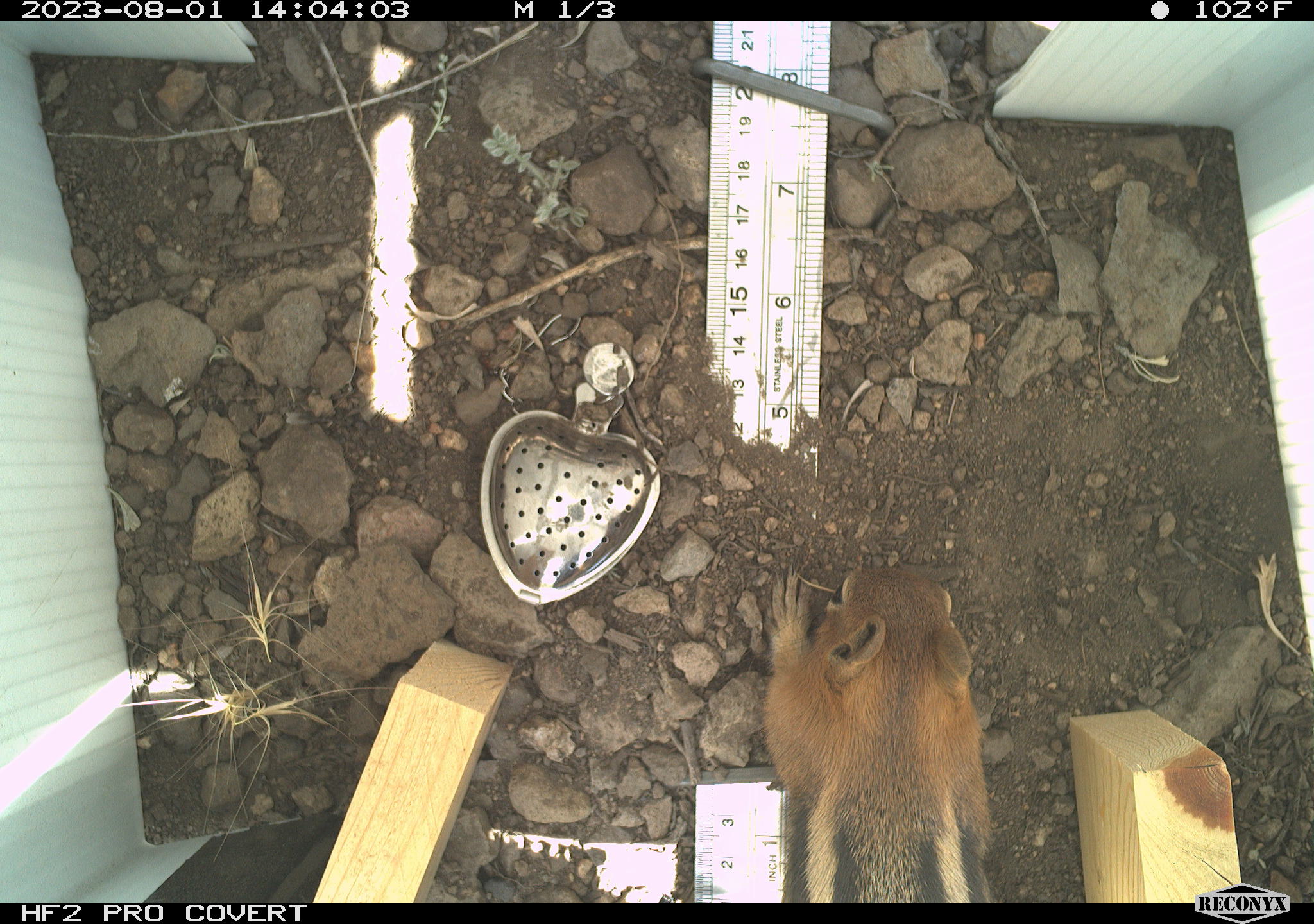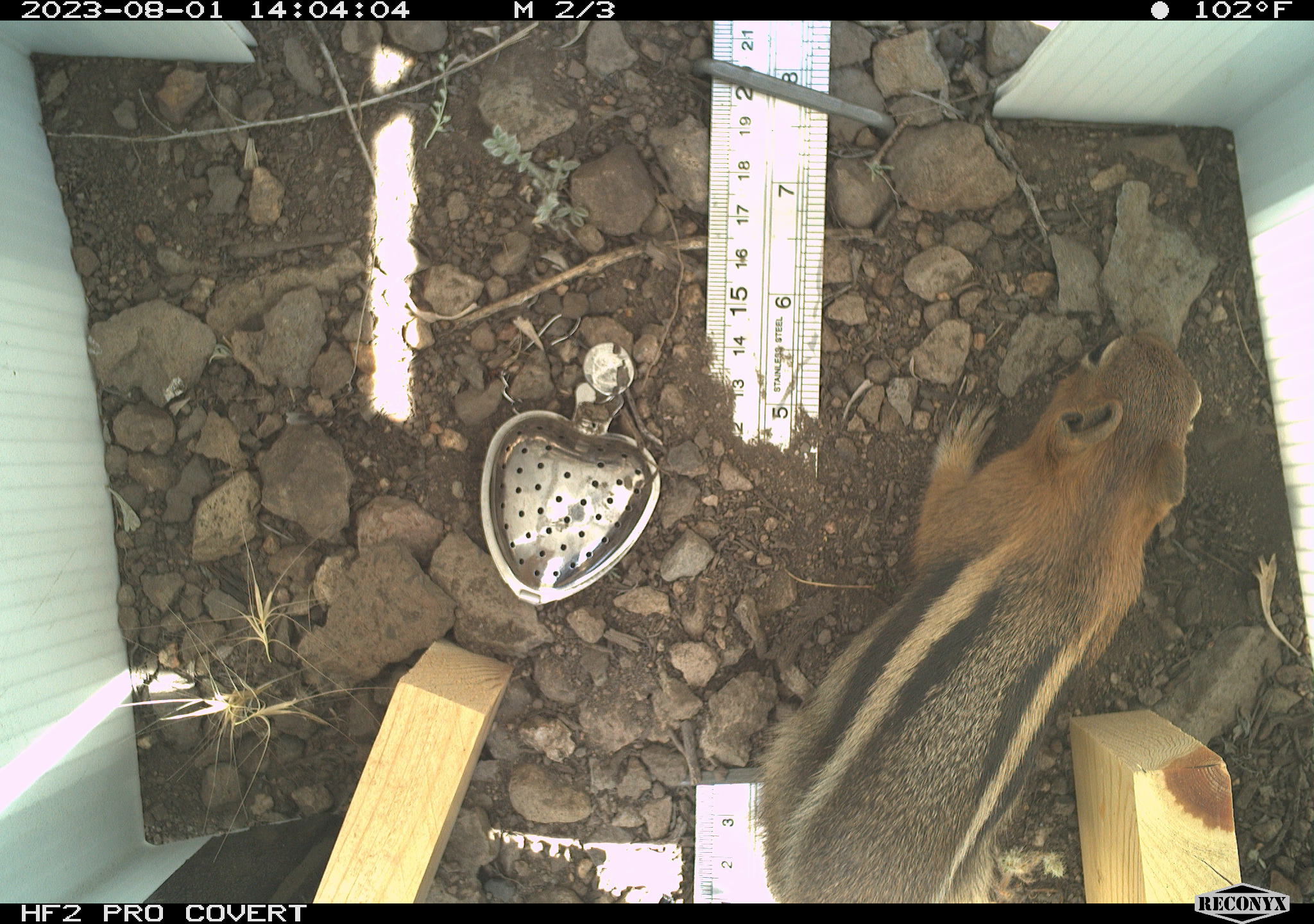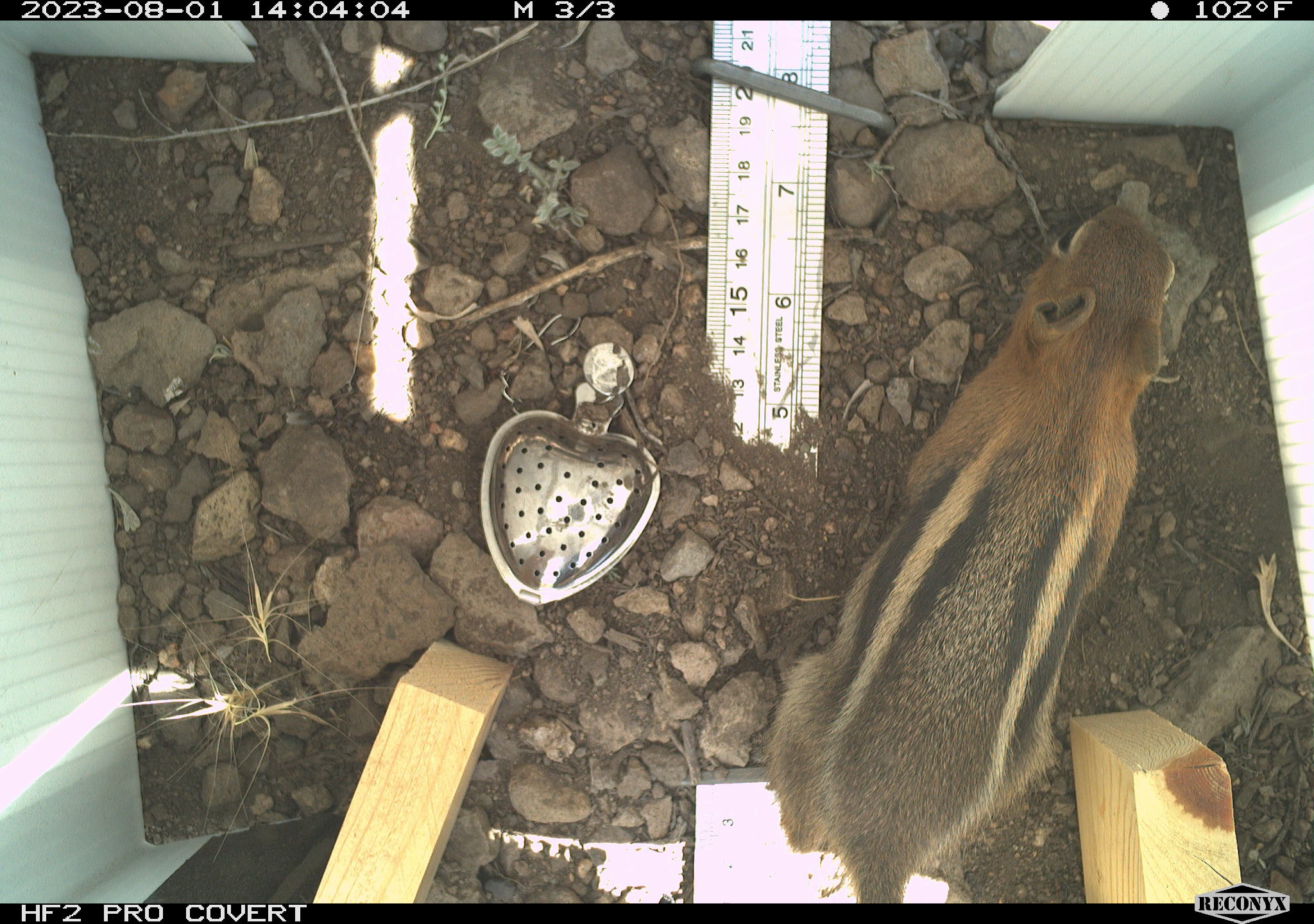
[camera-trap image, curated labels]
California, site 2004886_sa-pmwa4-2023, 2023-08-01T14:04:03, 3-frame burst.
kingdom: Animalia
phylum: Chordata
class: Mammalia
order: Rodentia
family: Sciuridae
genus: Callospermophilus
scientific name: Callospermophilus lateralis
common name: golden mantled ground squirrel